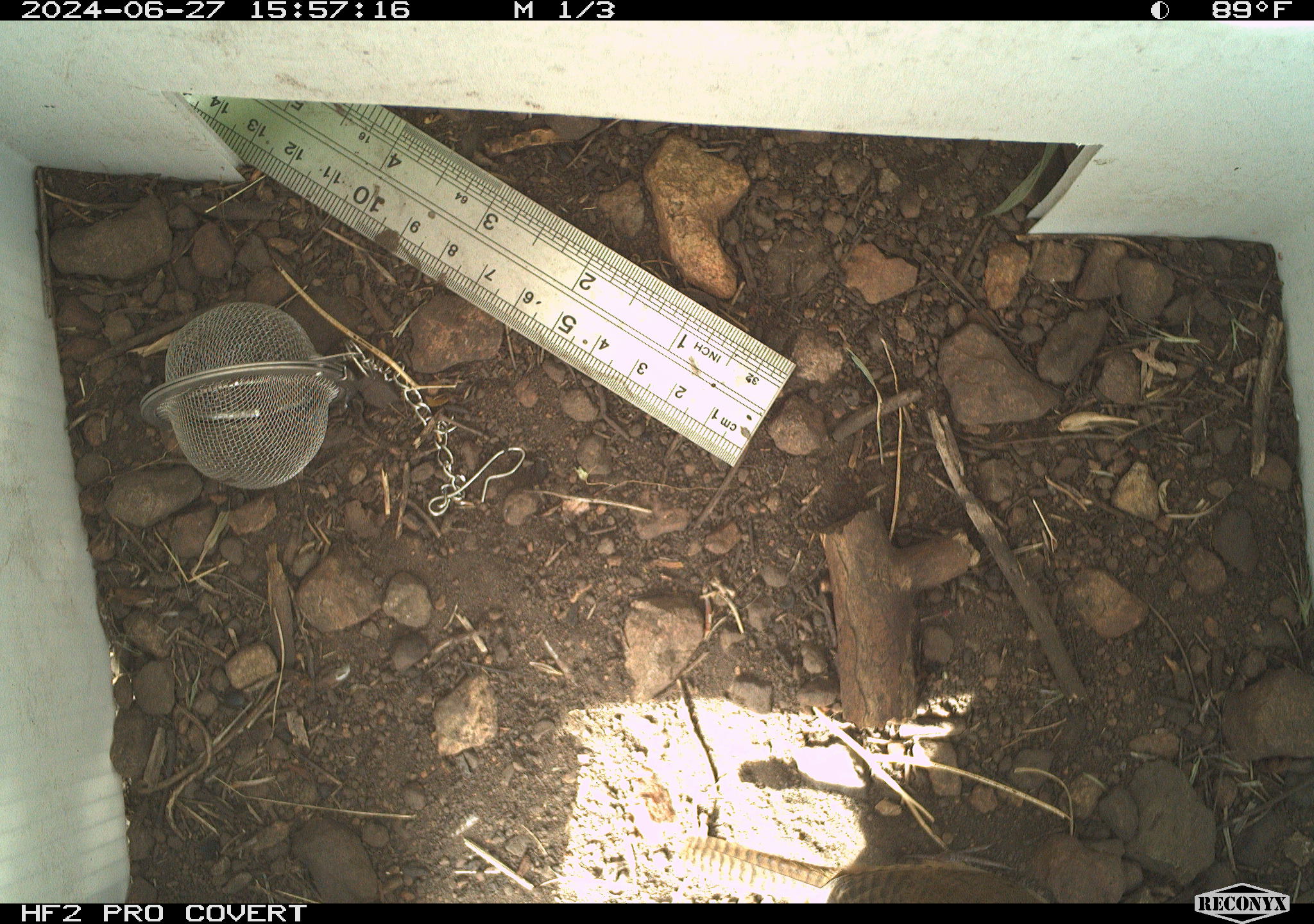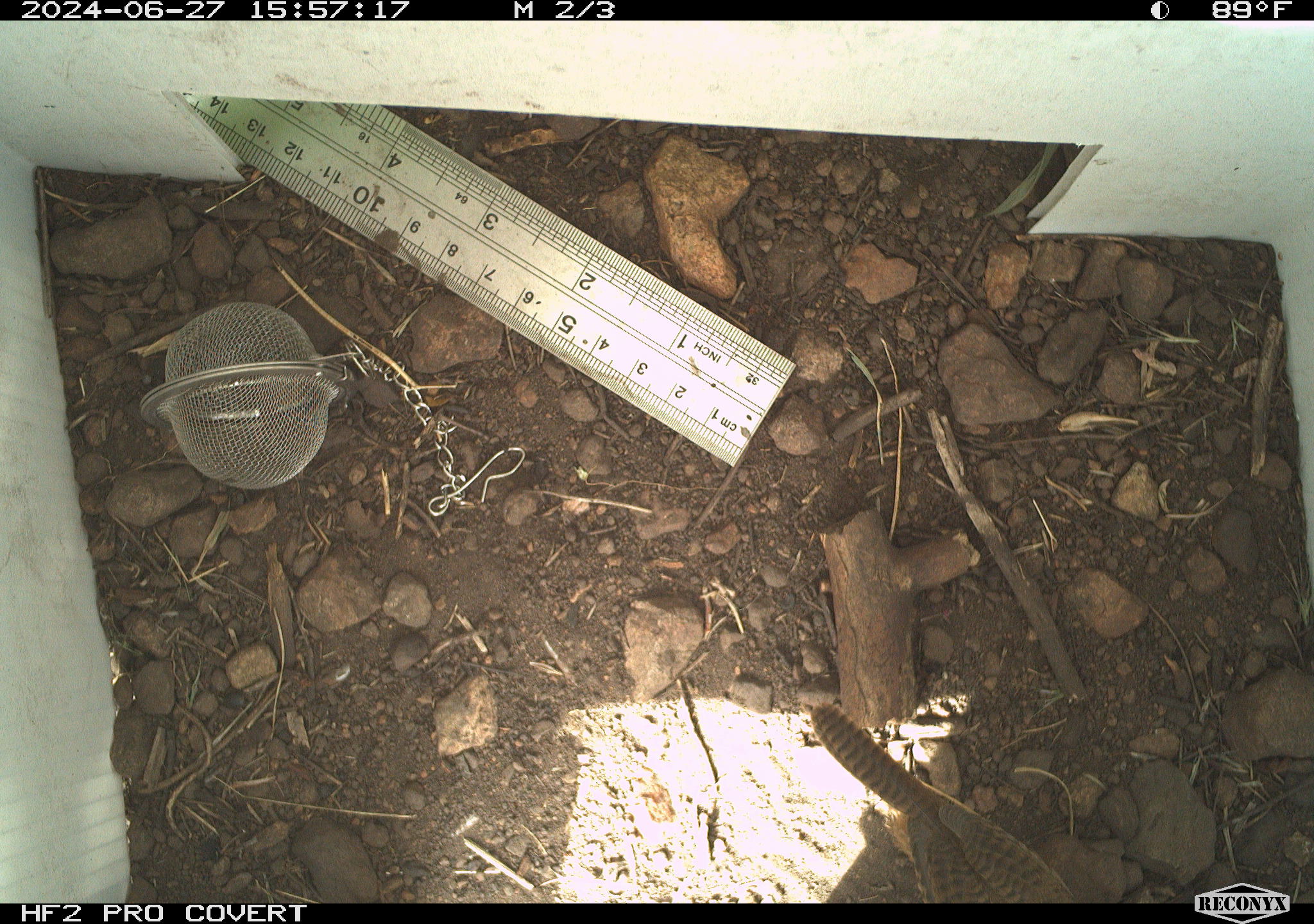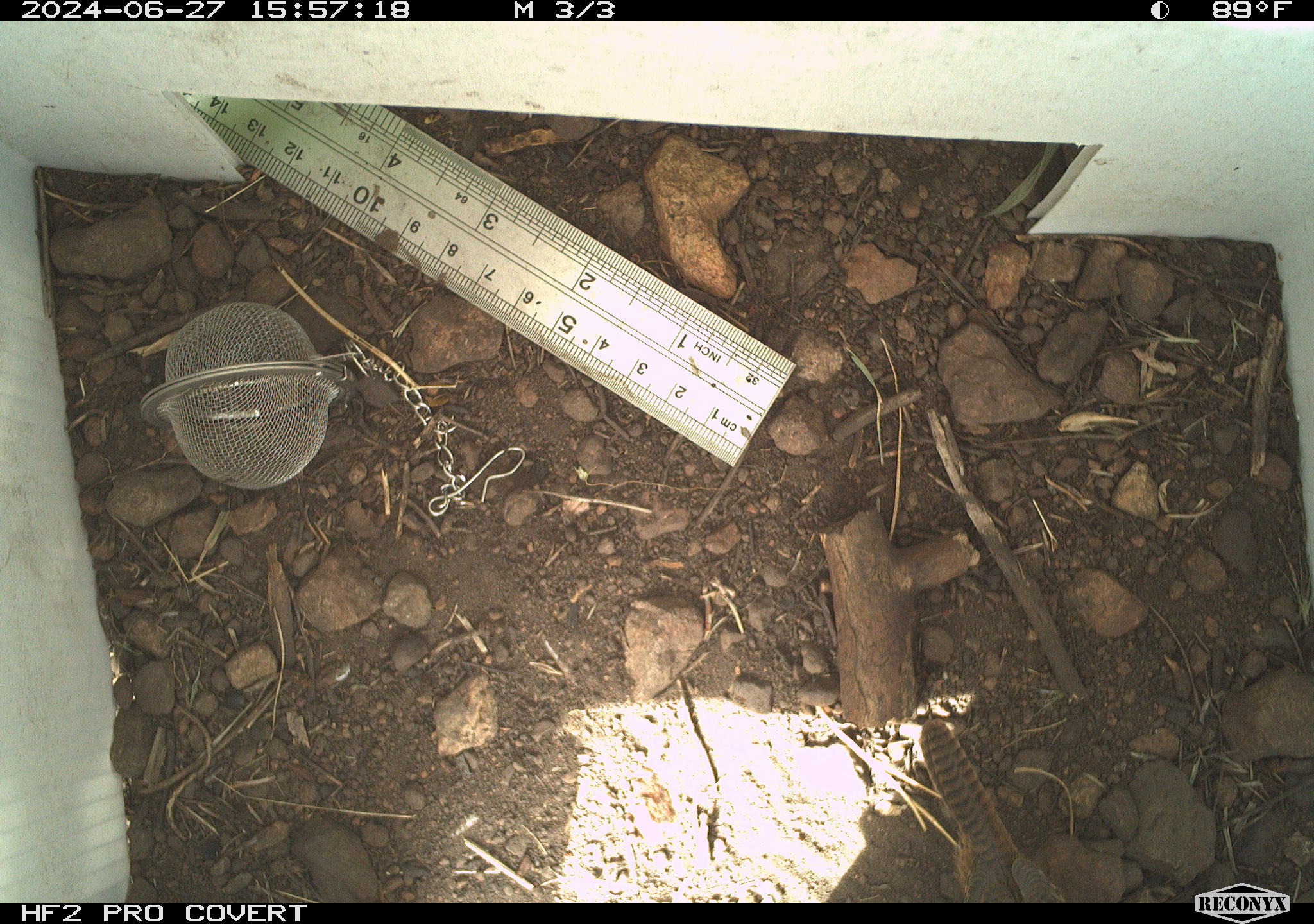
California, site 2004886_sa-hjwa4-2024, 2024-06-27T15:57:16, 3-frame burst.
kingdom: Animalia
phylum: Chordata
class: Aves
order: Passeriformes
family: Troglodytidae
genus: Troglodytes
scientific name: Troglodytes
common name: house wrens, winter wrens, and allies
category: troglodytes species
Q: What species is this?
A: Troglodytes species (house wrens, winter wrens, and allies) (Troglodytes).